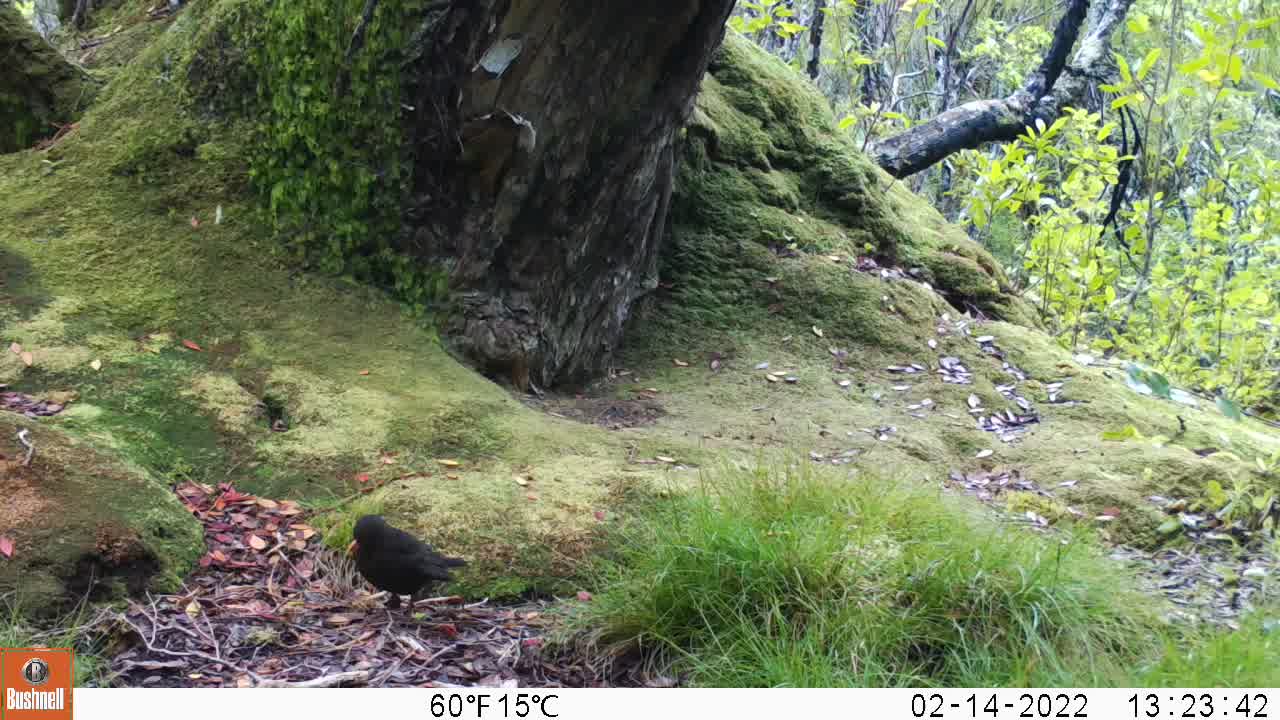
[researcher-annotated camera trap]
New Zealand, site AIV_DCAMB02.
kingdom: Animalia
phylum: Chordata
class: Aves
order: Passeriformes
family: Turdidae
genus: Turdus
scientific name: Turdus merula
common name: eurasian blackbird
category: blackbird